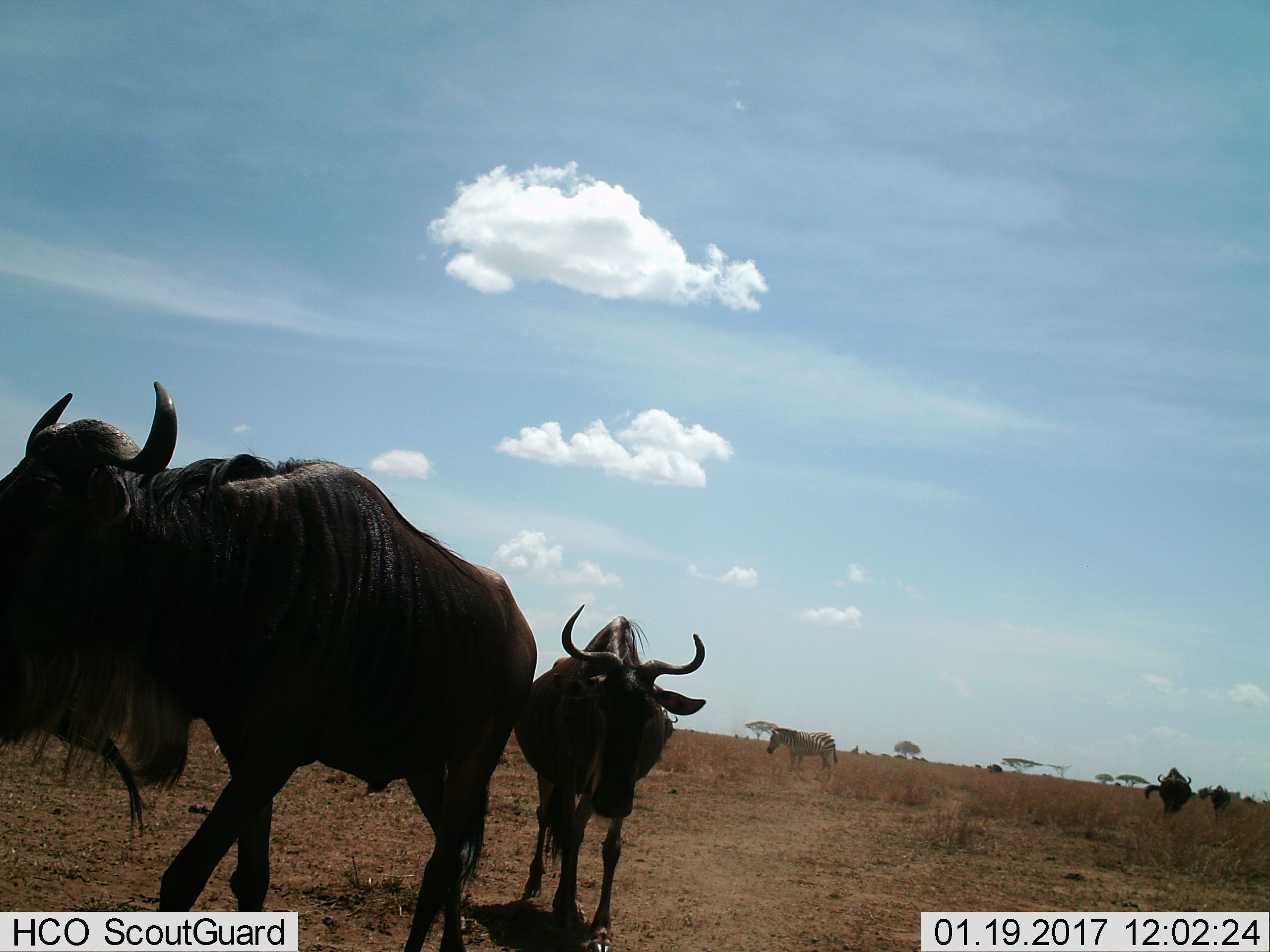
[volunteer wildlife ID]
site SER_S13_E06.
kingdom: Animalia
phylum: Chordata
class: Mammalia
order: Artiodactyla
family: Bovidae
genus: Connochaetes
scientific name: Connochaetes taurinus taurinus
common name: blue wildebeest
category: wildebeestblue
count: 4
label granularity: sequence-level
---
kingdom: Animalia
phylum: Chordata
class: Mammalia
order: Perissodactyla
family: Equidae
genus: Equus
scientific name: Equus quagga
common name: plains zebra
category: zebraplains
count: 1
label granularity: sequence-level